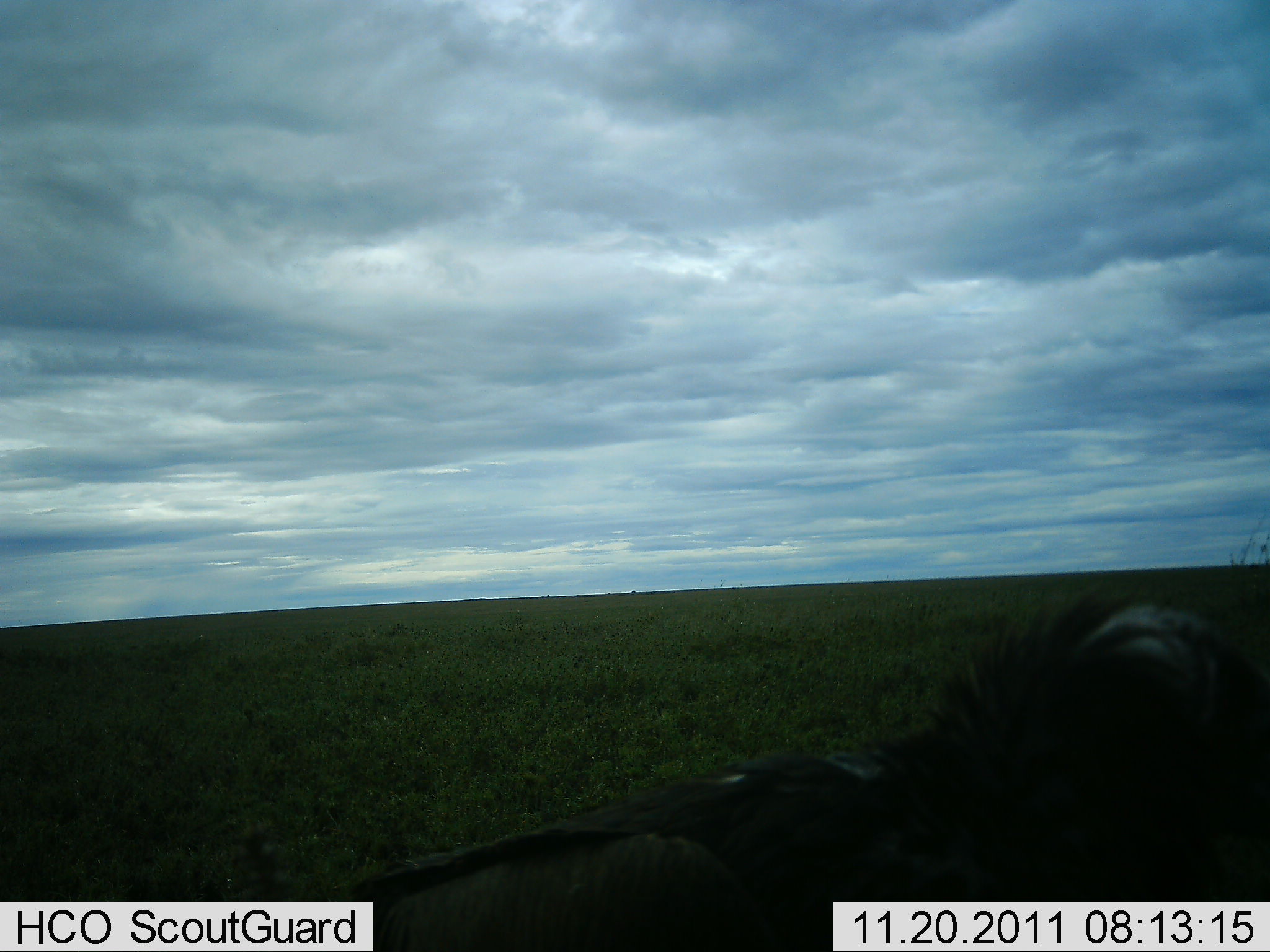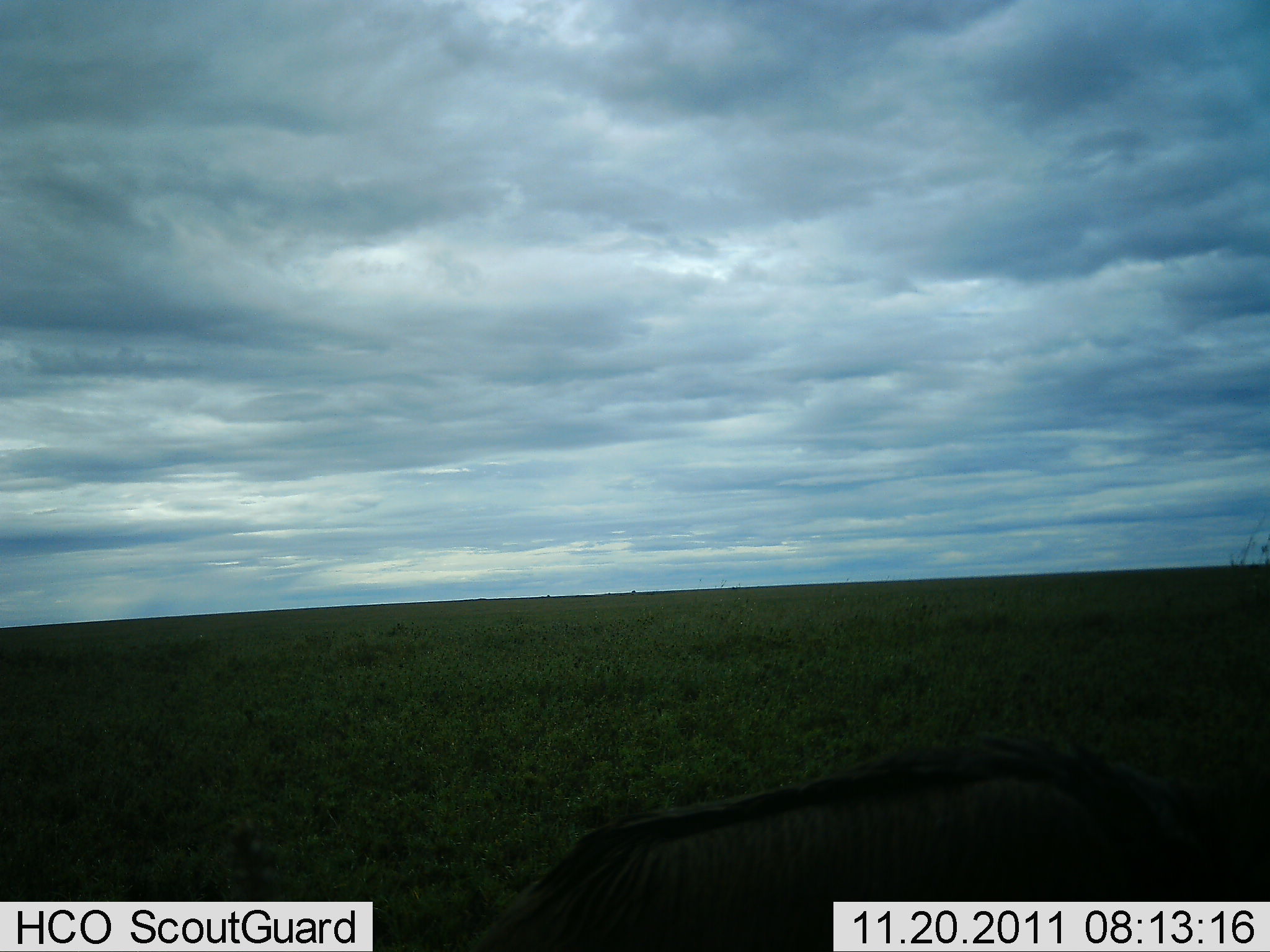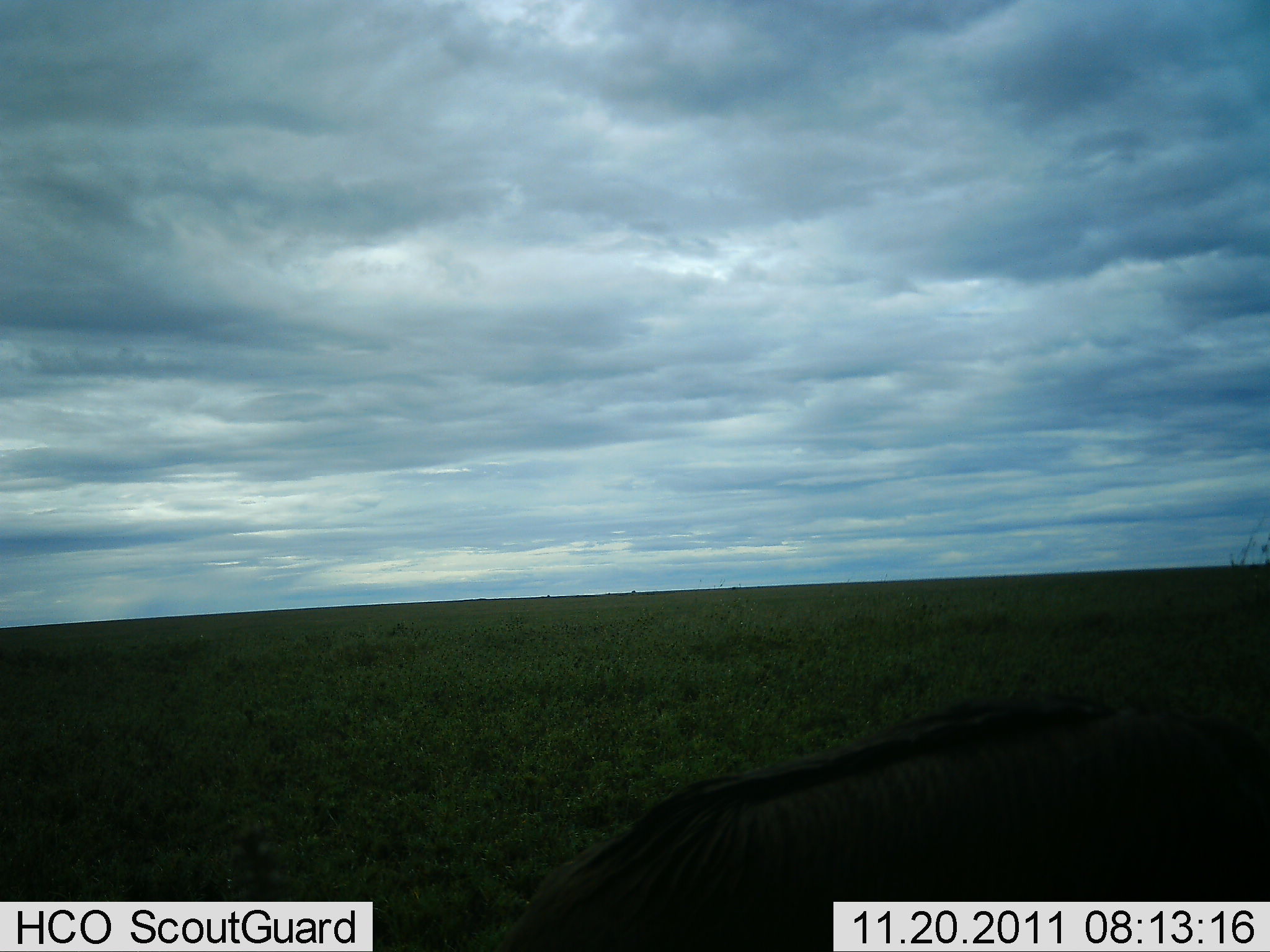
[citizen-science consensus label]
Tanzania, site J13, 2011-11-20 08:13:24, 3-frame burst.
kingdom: Animalia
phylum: Chordata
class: Mammalia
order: Artiodactyla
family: Bovidae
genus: Connochaetes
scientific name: Connochaetes taurinus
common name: blue wildebeest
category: wildebeest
Wildebeest (blue wildebeest) (Connochaetes taurinus), count 1. Behavior (volunteer vote fractions): standing 0%, resting 43%, moving 43%, interacting 0%. Young present (vote fraction): 0%. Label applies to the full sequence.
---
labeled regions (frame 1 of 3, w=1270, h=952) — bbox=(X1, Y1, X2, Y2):
animal: bbox=(313, 594, 1269, 952)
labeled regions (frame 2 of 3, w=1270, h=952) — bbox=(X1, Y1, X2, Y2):
animal: bbox=(451, 735, 1268, 950)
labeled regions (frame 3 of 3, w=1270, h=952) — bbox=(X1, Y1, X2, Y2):
animal: bbox=(487, 699, 1270, 950)